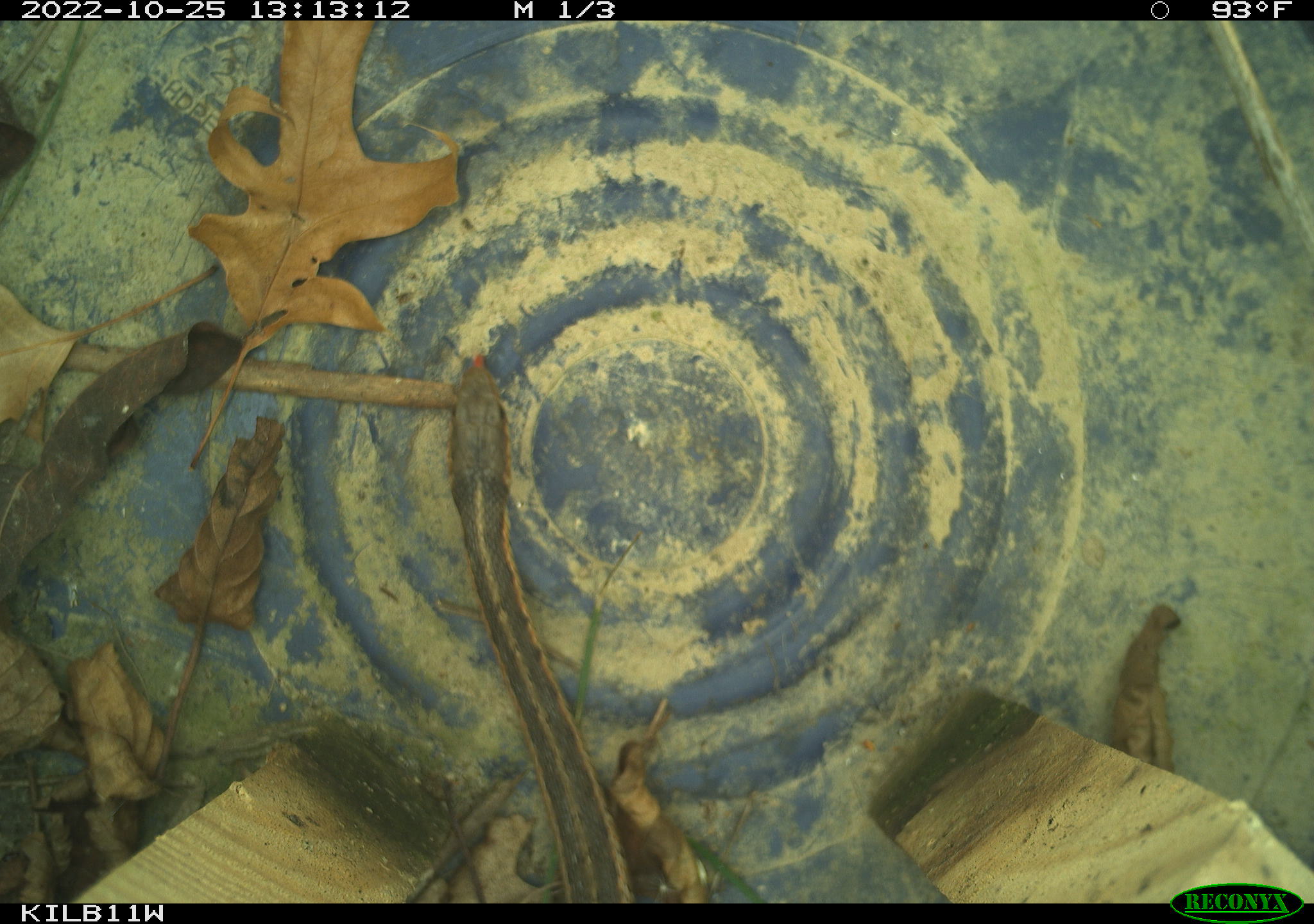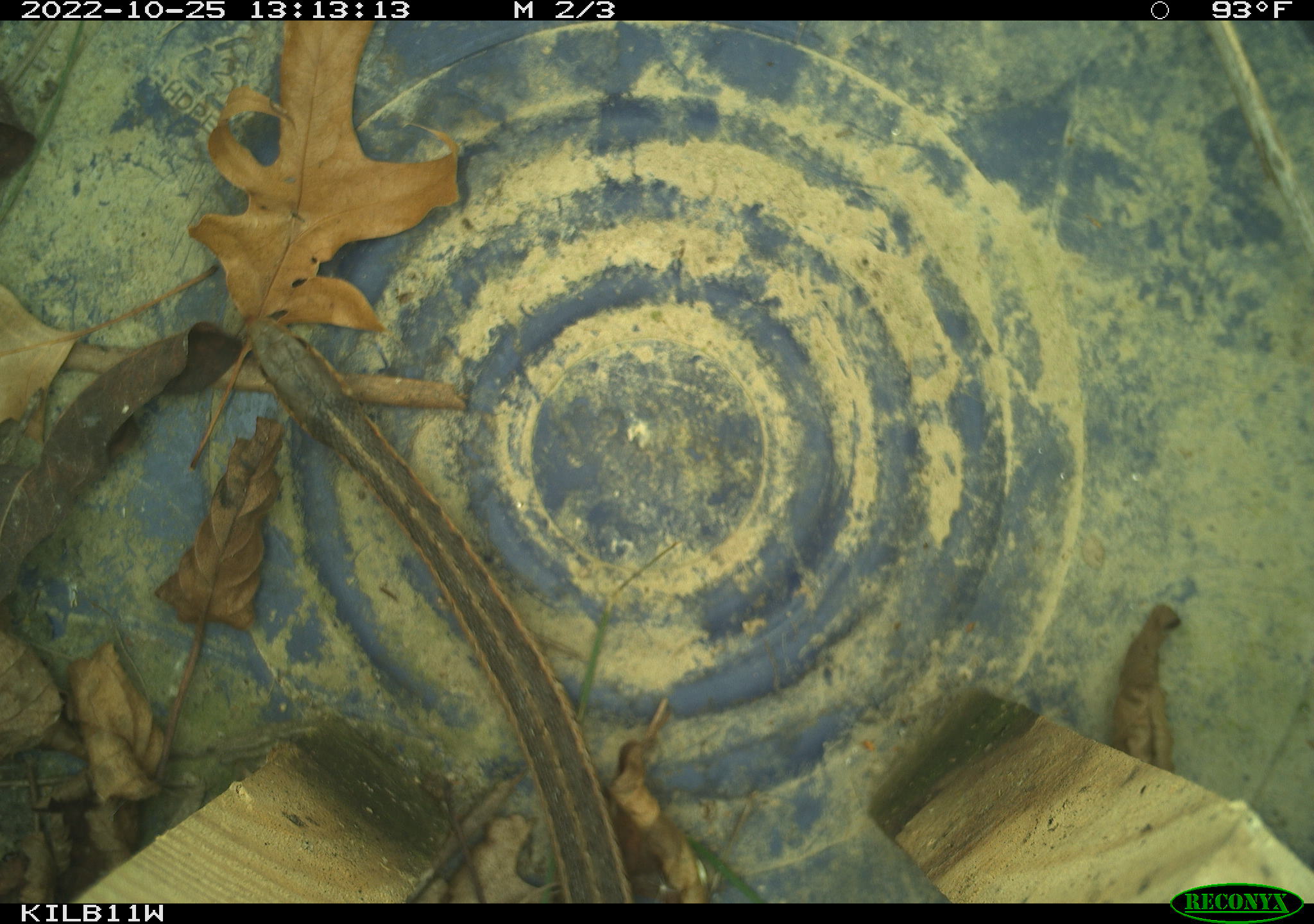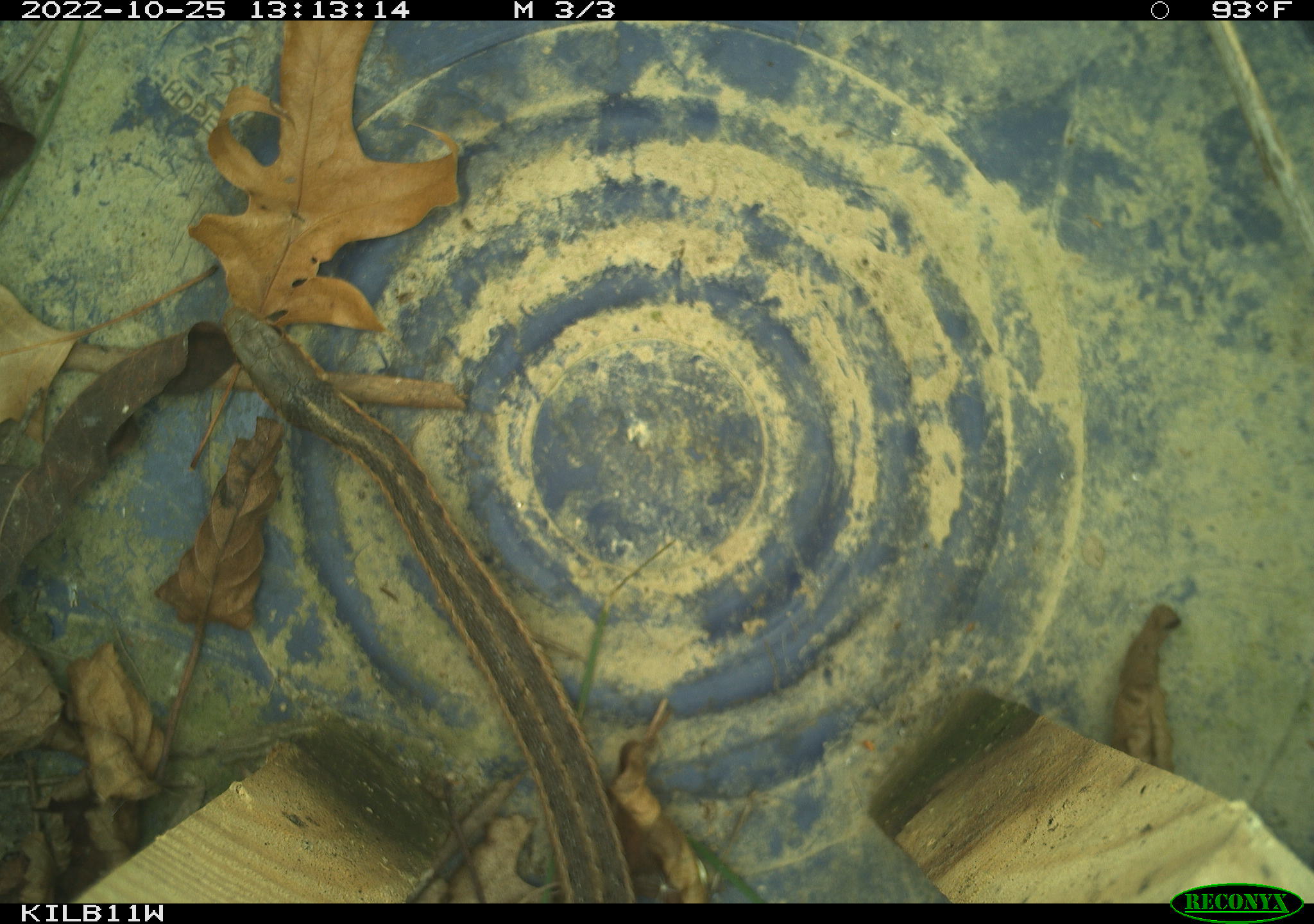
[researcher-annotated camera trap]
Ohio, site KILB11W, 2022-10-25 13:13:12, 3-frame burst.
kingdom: Animalia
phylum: Chordata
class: Reptilia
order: Squamata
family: Colubridae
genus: Thamnophis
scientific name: Thamnophis sirtalis sirtalis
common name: eastern gartersnake